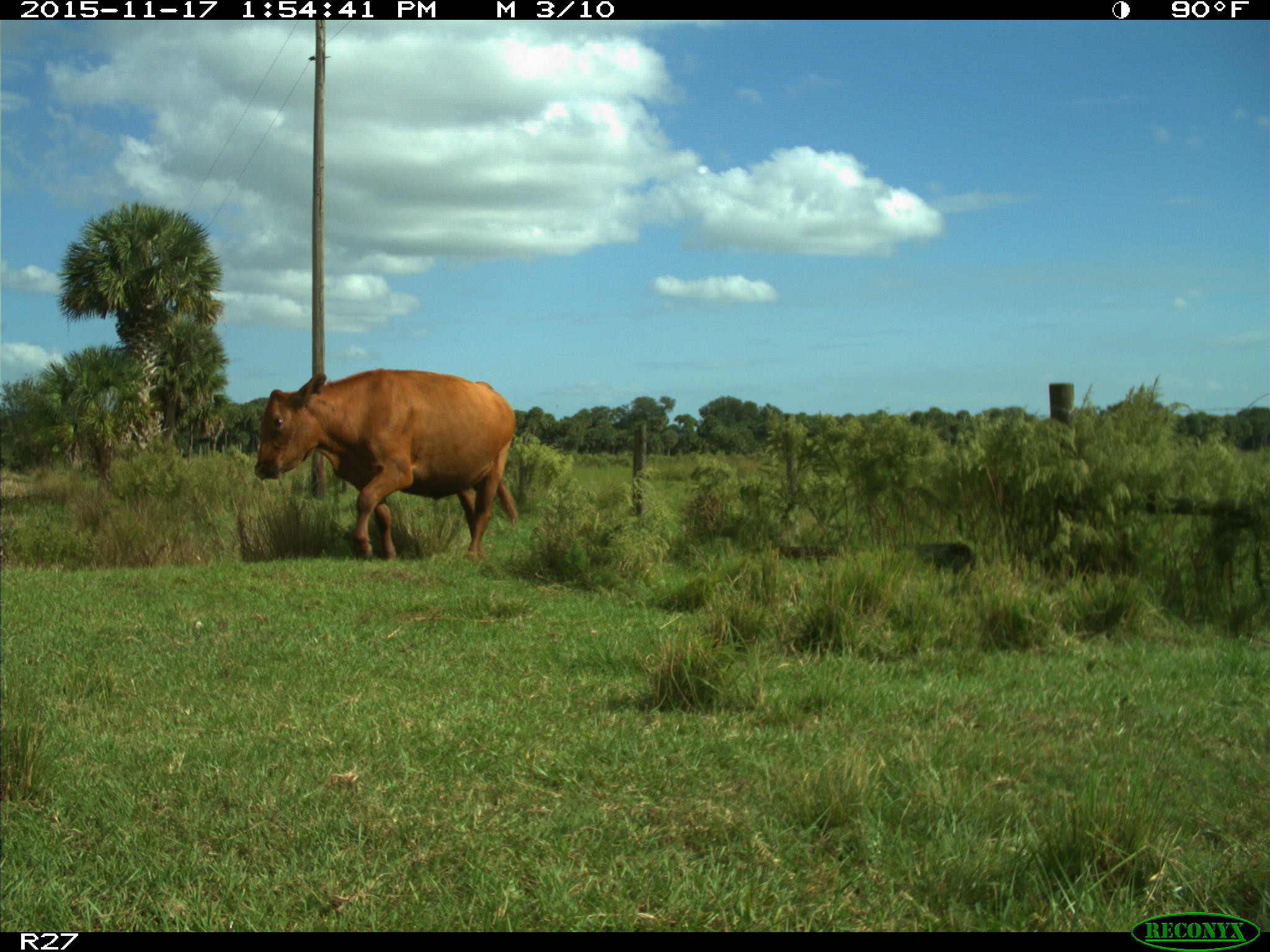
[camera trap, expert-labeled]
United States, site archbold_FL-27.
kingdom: Animalia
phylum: Chordata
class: Mammalia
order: Artiodactyla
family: Bovidae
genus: Bos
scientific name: Bos taurus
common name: domestic cow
Bos taurus (domestic cow).